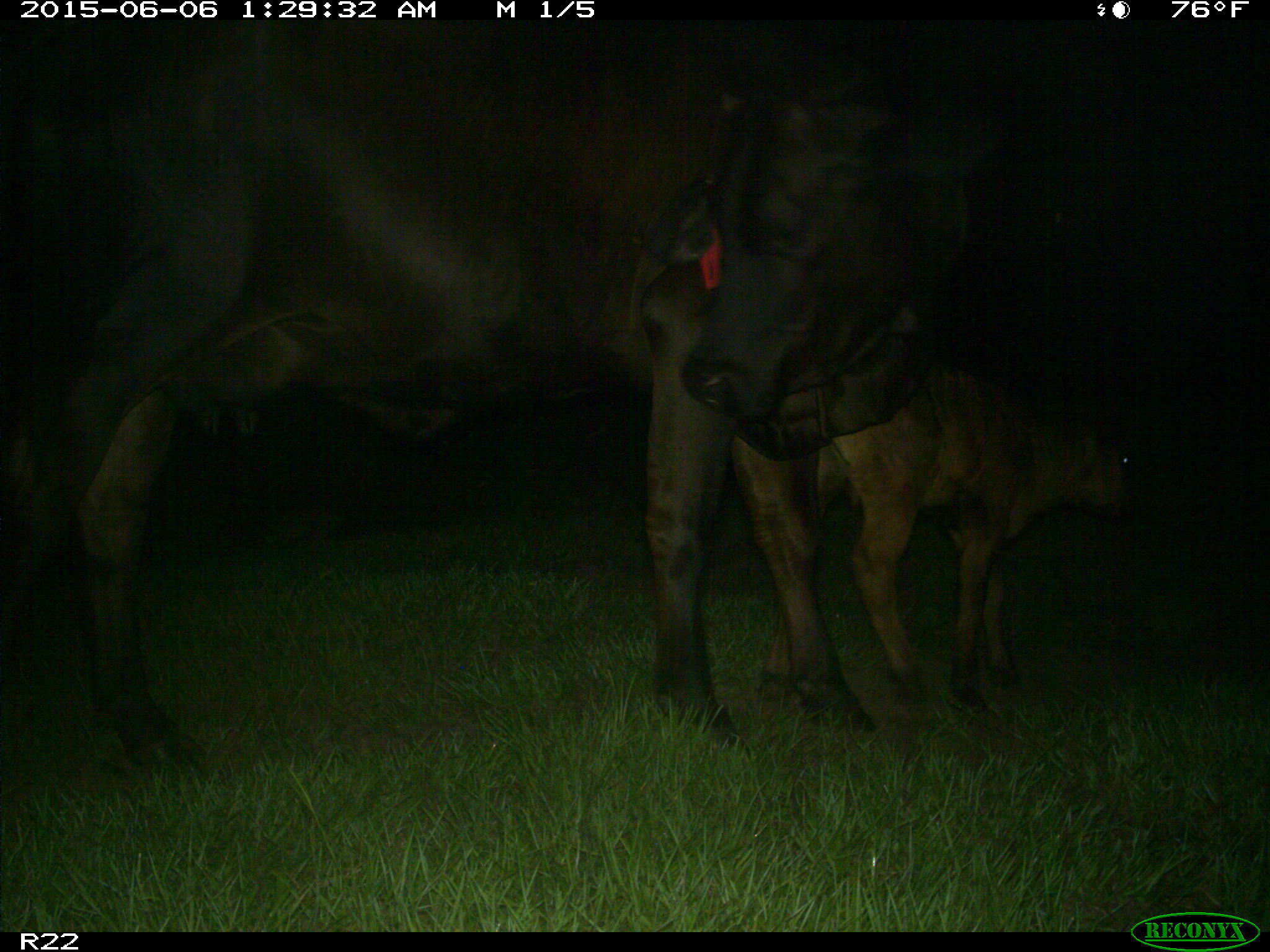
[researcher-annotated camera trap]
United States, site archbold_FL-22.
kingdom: Animalia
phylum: Chordata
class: Mammalia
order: Artiodactyla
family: Bovidae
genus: Bos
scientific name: Bos taurus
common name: domestic cow